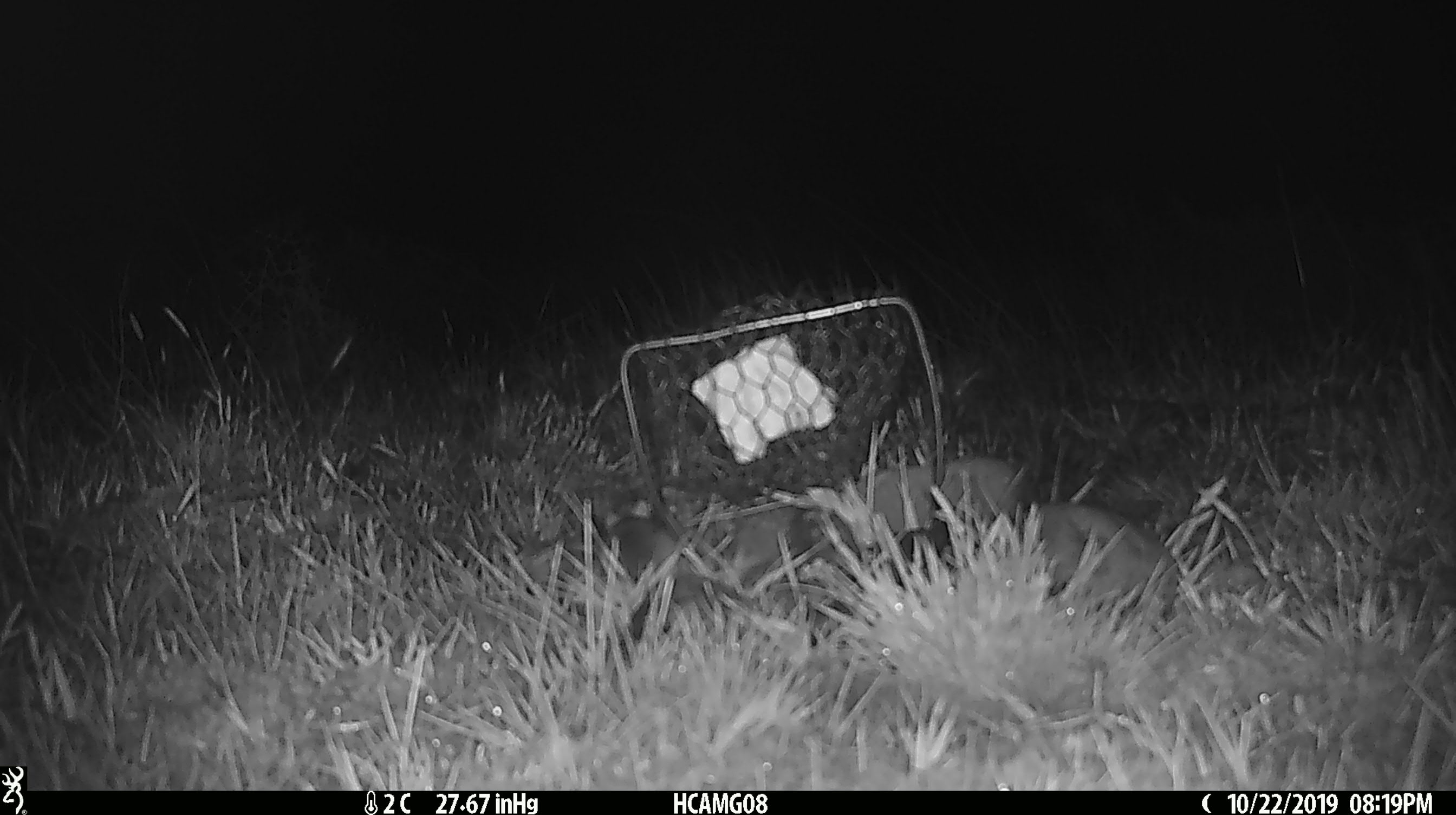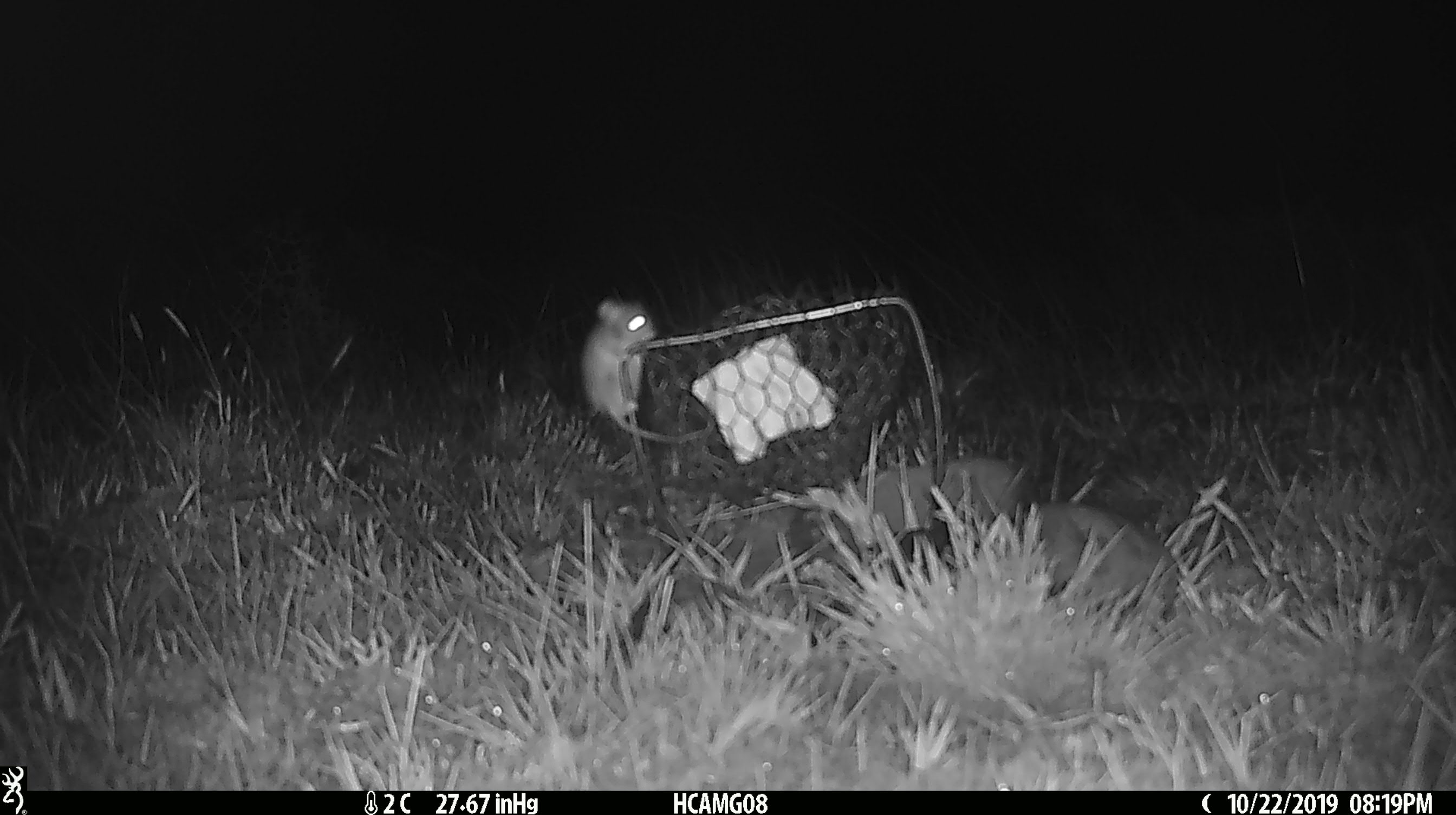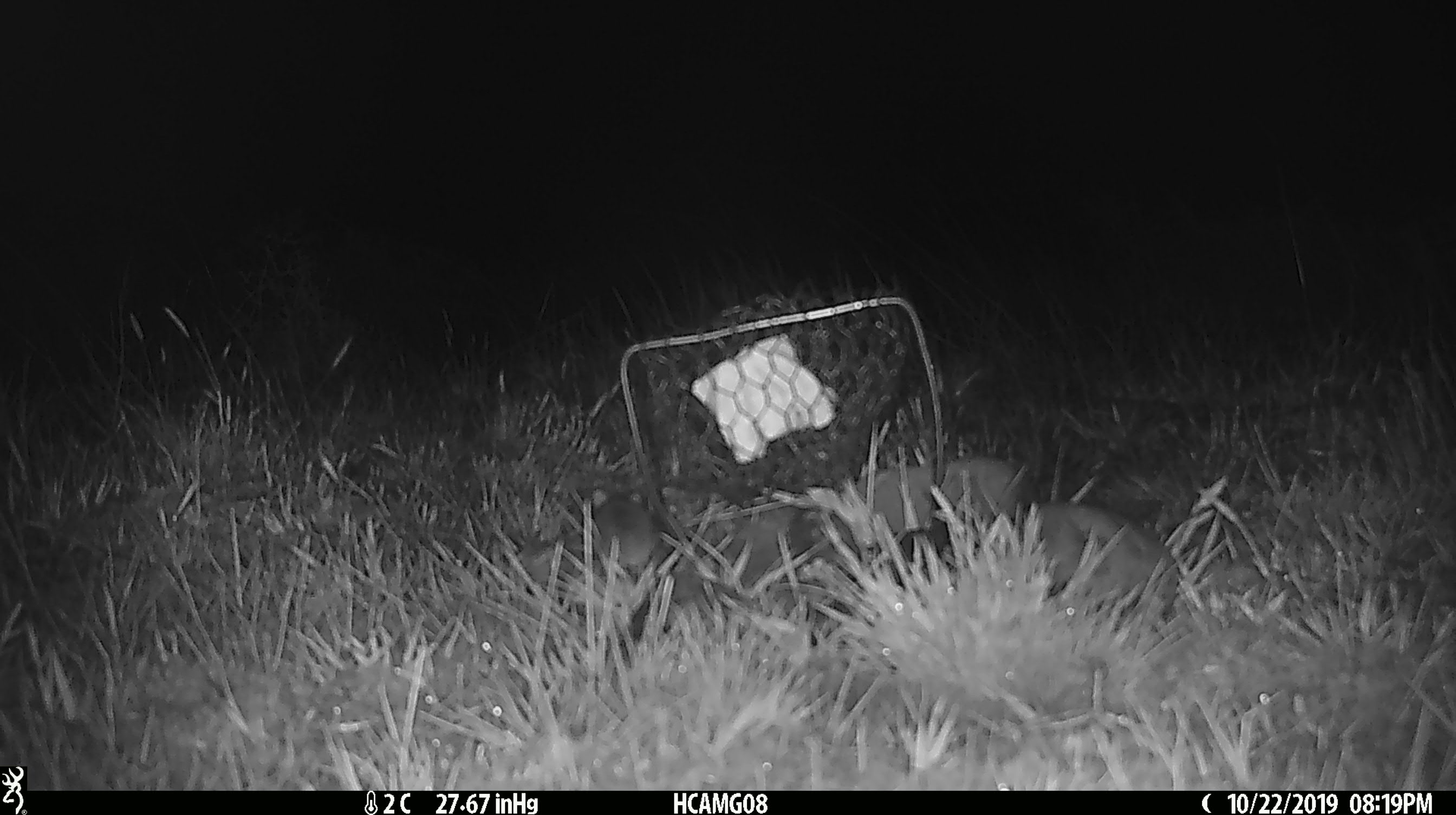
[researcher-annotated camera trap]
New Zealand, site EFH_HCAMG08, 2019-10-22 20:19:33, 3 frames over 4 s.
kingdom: Animalia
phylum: Chordata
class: Mammalia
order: Rodentia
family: Muridae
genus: Mus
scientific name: Mus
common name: mouse